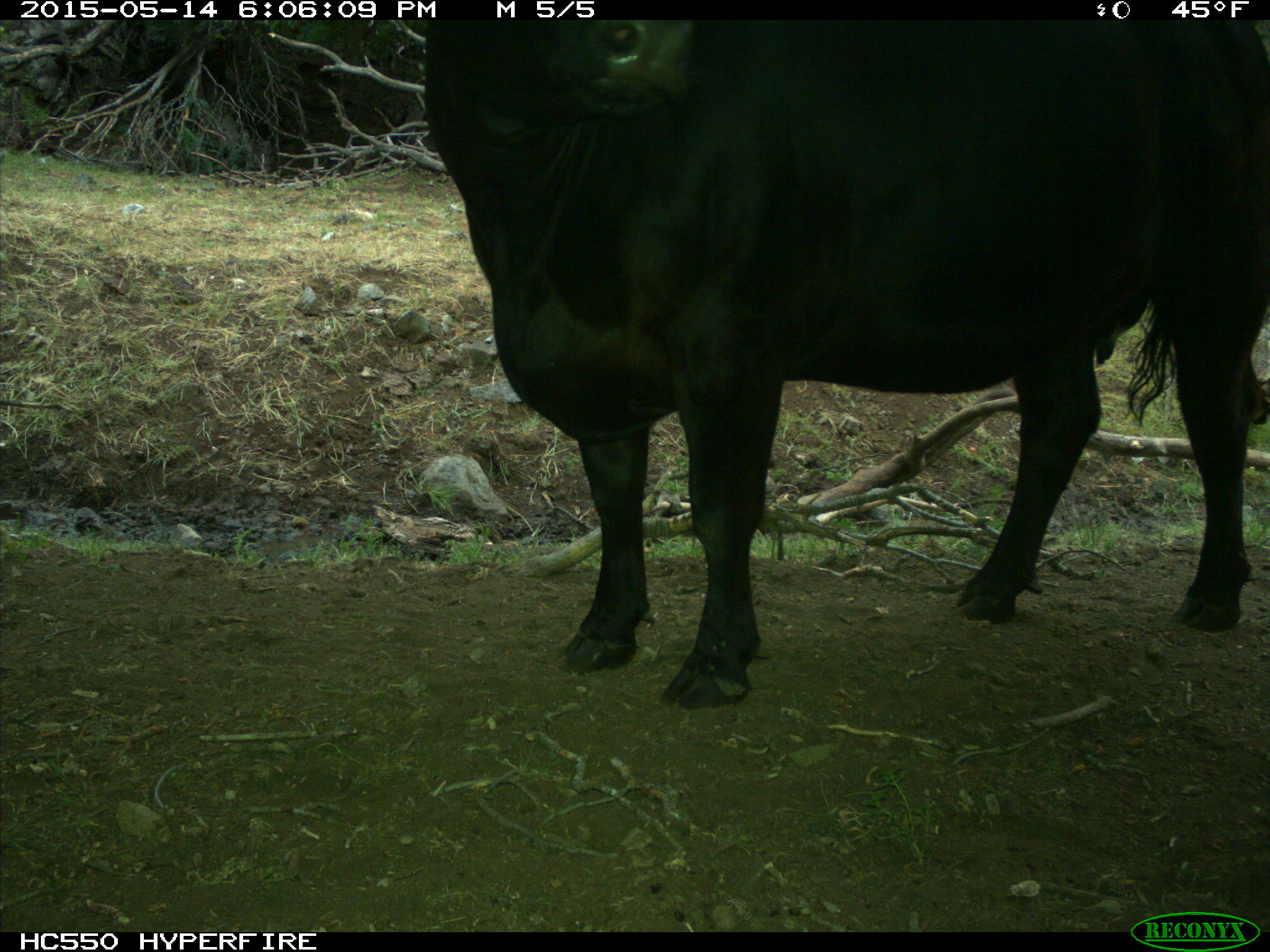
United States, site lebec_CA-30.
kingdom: Animalia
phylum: Chordata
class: Mammalia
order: Artiodactyla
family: Bovidae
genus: Bos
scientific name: Bos taurus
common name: domestic cow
Bos taurus (domestic cow).